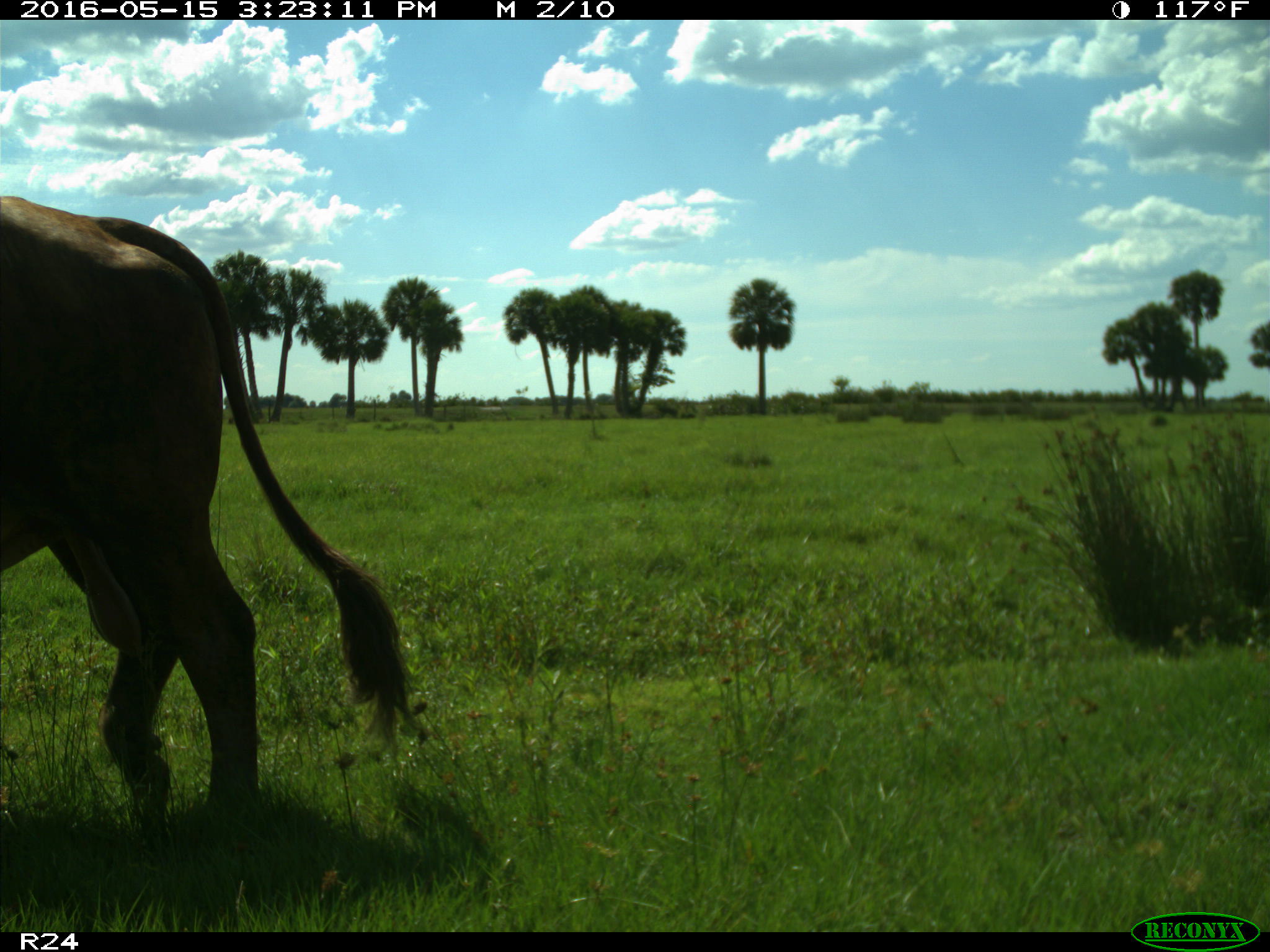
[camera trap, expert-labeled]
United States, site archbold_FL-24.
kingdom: Animalia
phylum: Chordata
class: Mammalia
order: Artiodactyla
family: Bovidae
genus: Bos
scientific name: Bos taurus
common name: domestic cow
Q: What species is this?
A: Bos taurus (domestic cow).